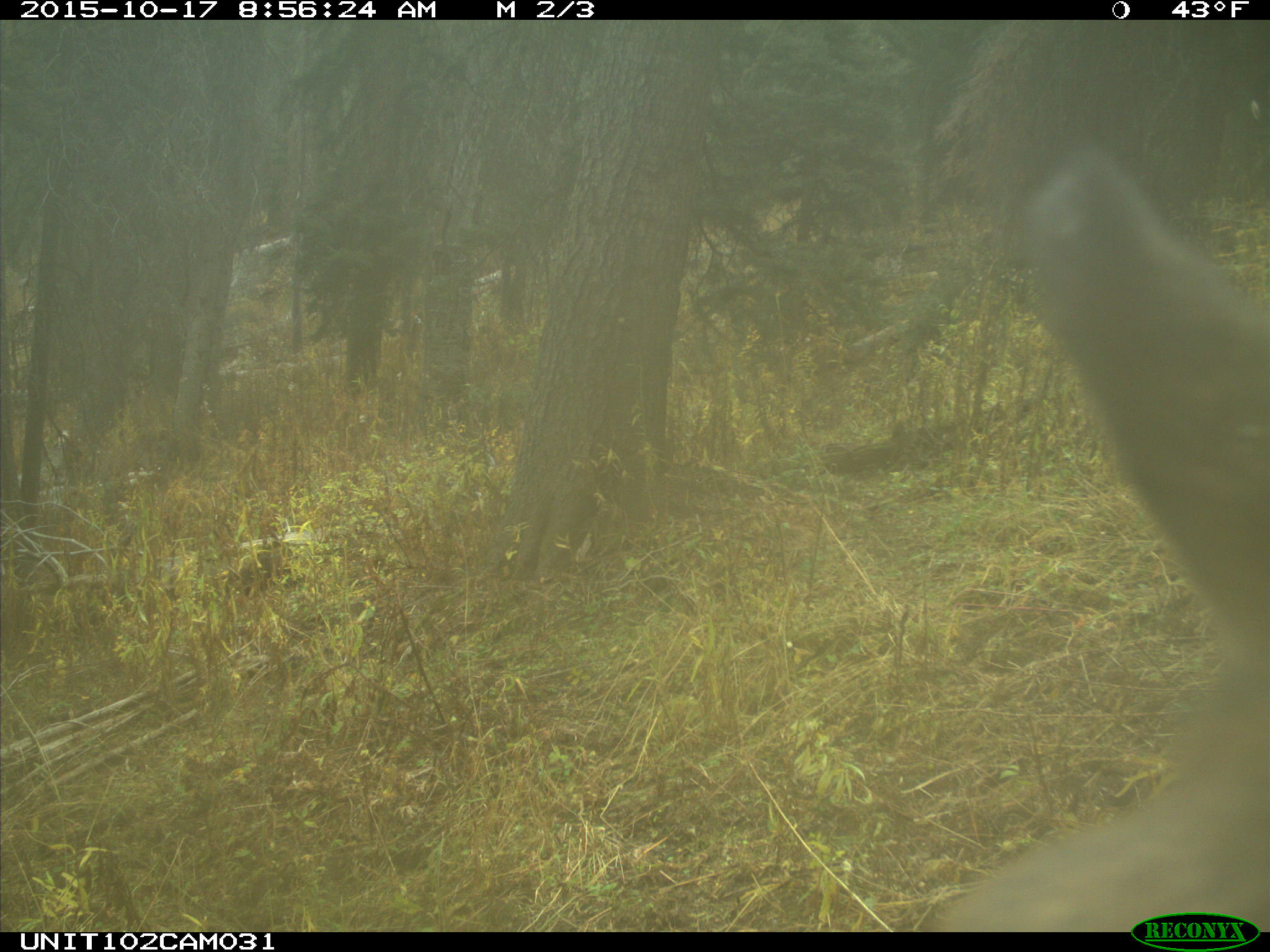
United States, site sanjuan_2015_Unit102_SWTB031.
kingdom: Animalia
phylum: Chordata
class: Mammalia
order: Artiodactyla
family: Cervidae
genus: Cervus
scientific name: Cervus elaphus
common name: red deer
Cervus elaphus (red deer).